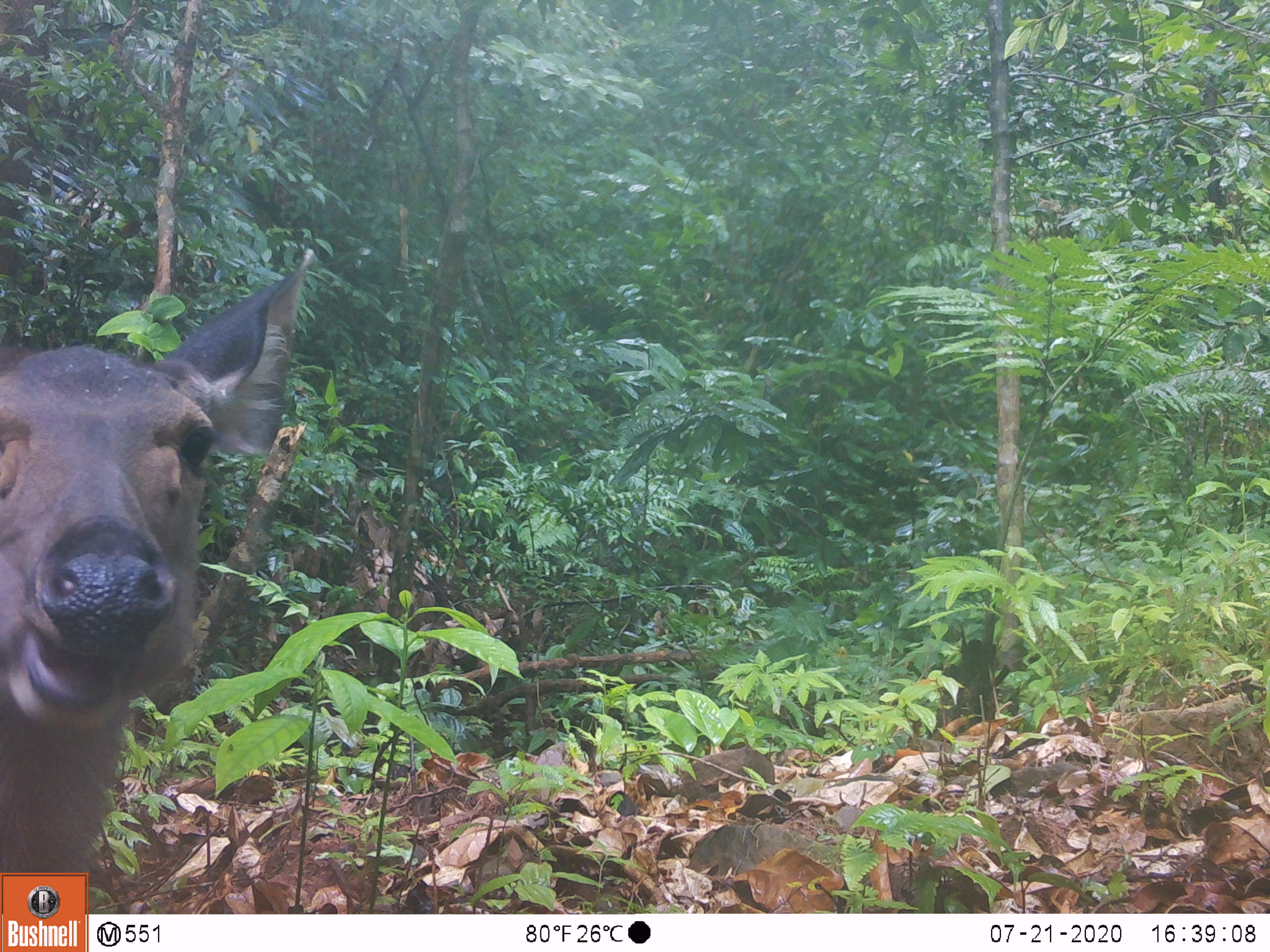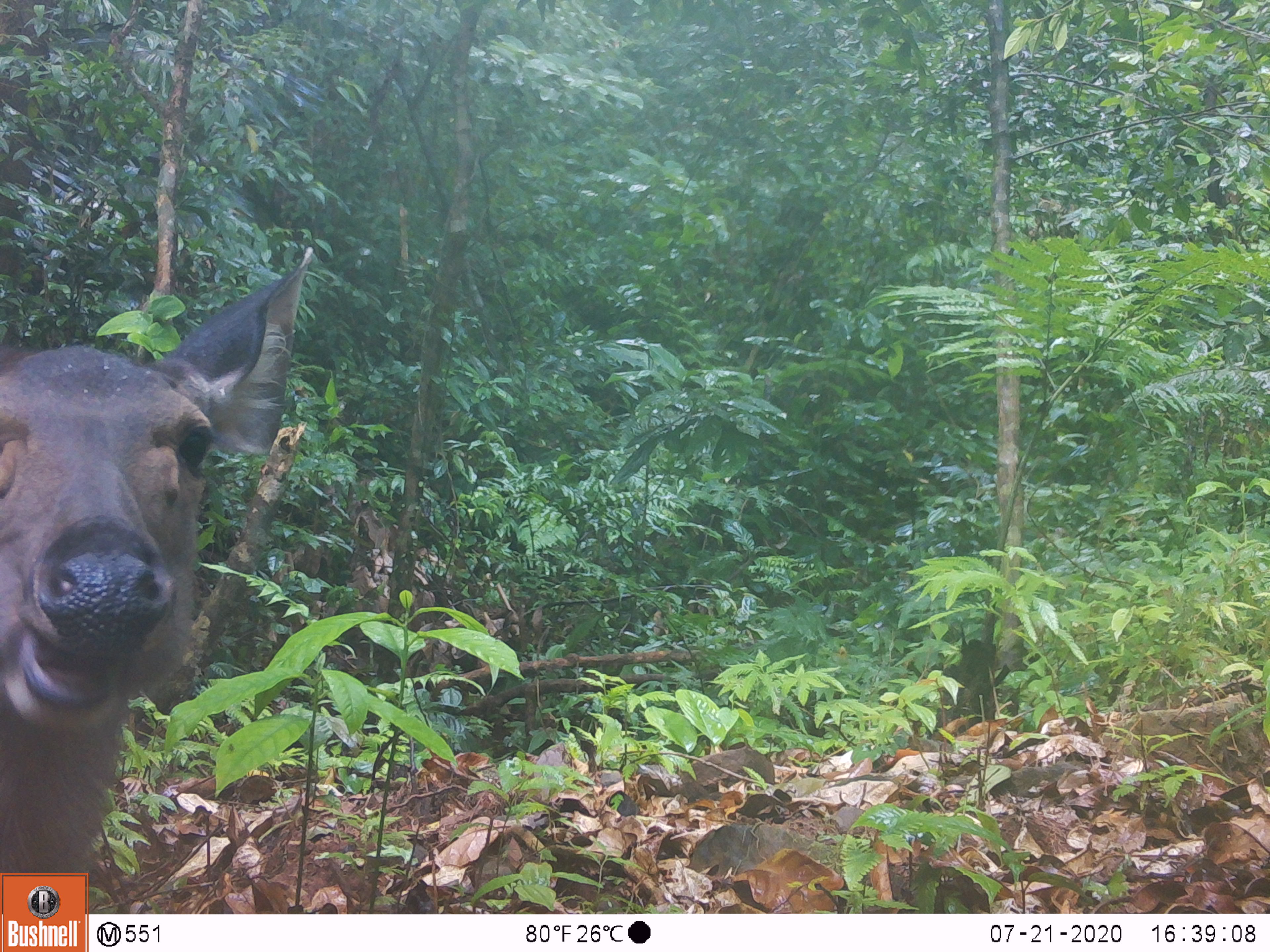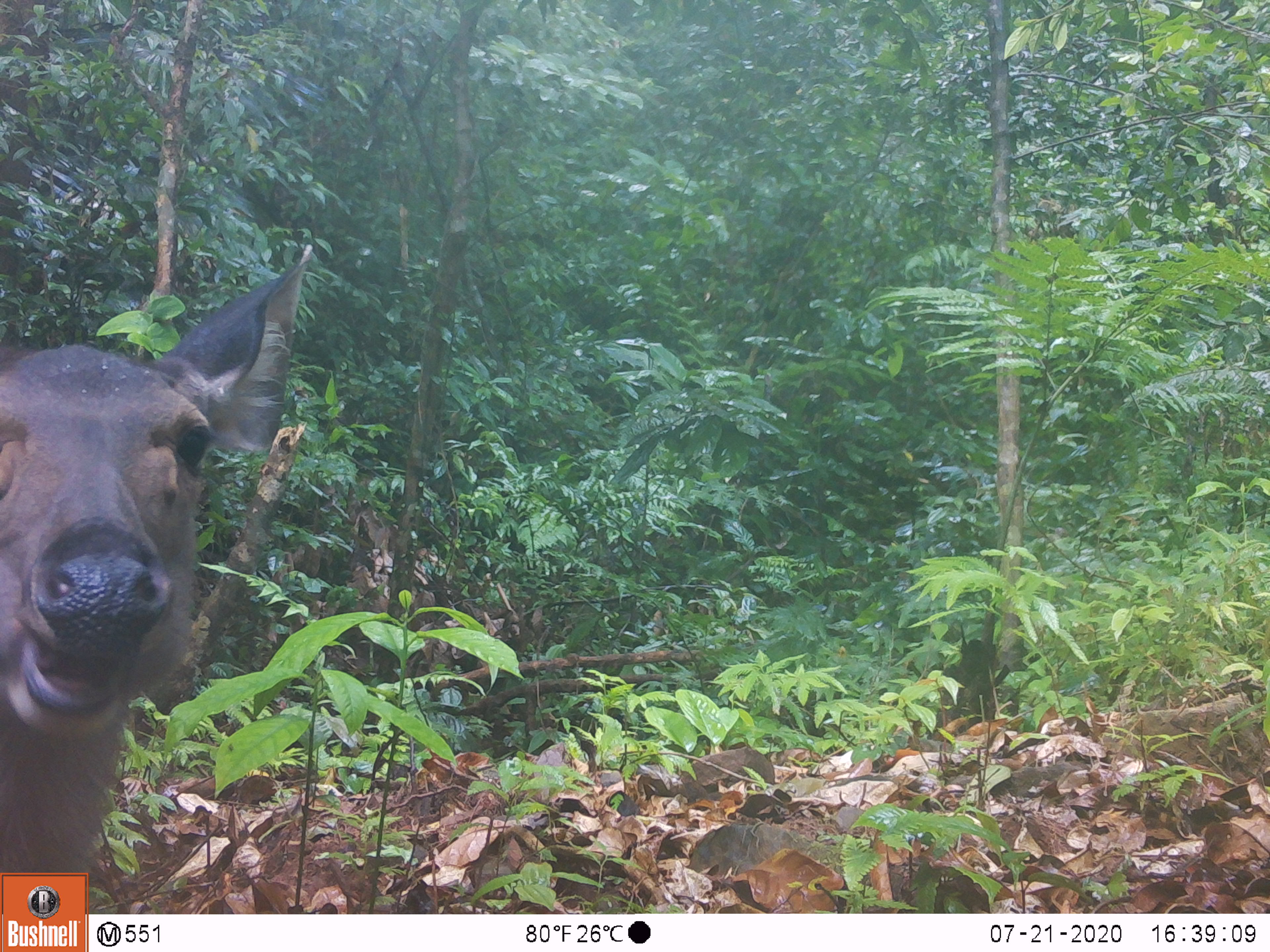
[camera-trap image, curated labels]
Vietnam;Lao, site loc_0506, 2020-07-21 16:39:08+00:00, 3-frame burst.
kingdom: Animalia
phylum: Chordata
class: Mammalia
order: Artiodactyla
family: Cervidae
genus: Rusa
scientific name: Rusa unicolor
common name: sambar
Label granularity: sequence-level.